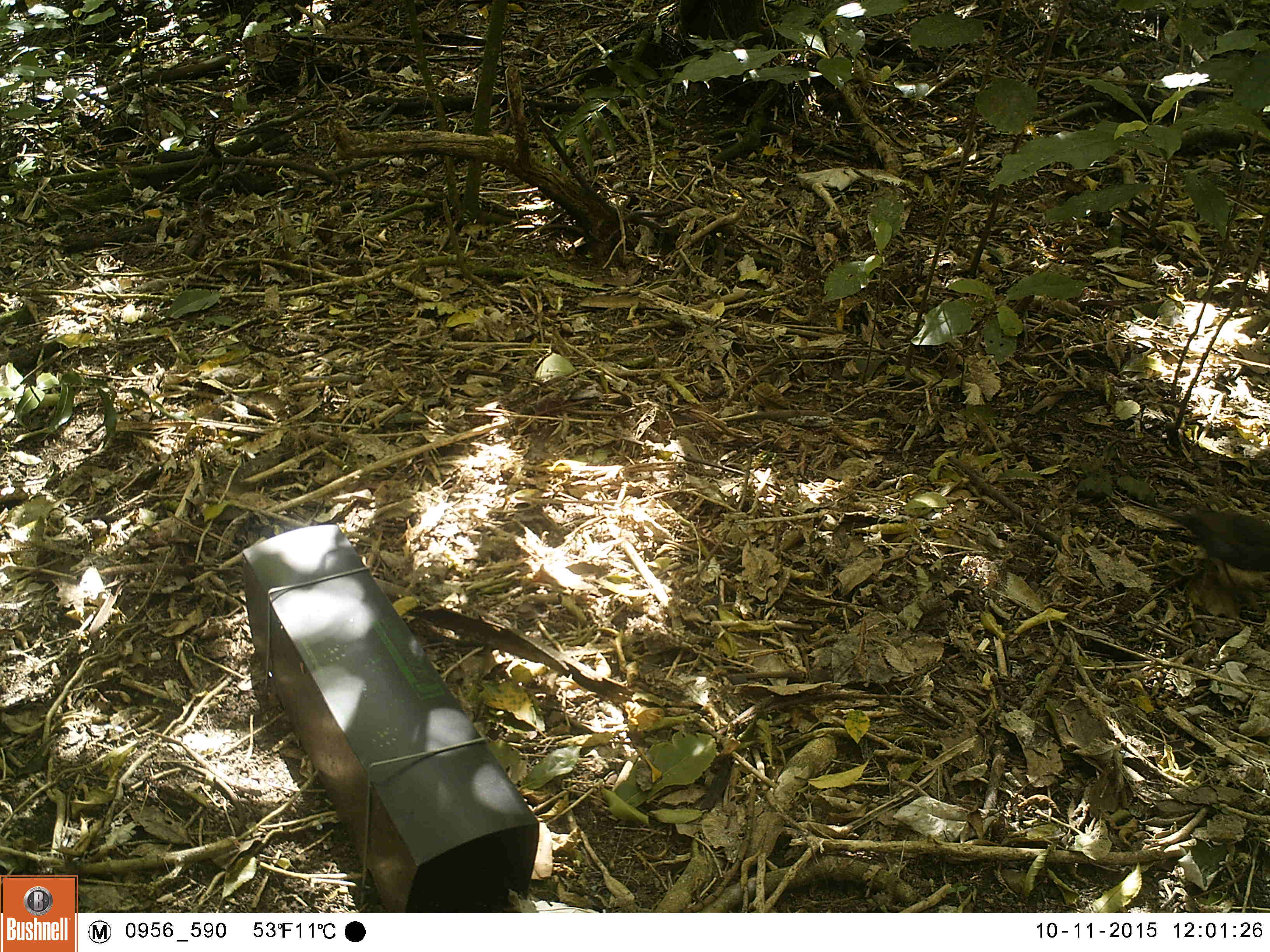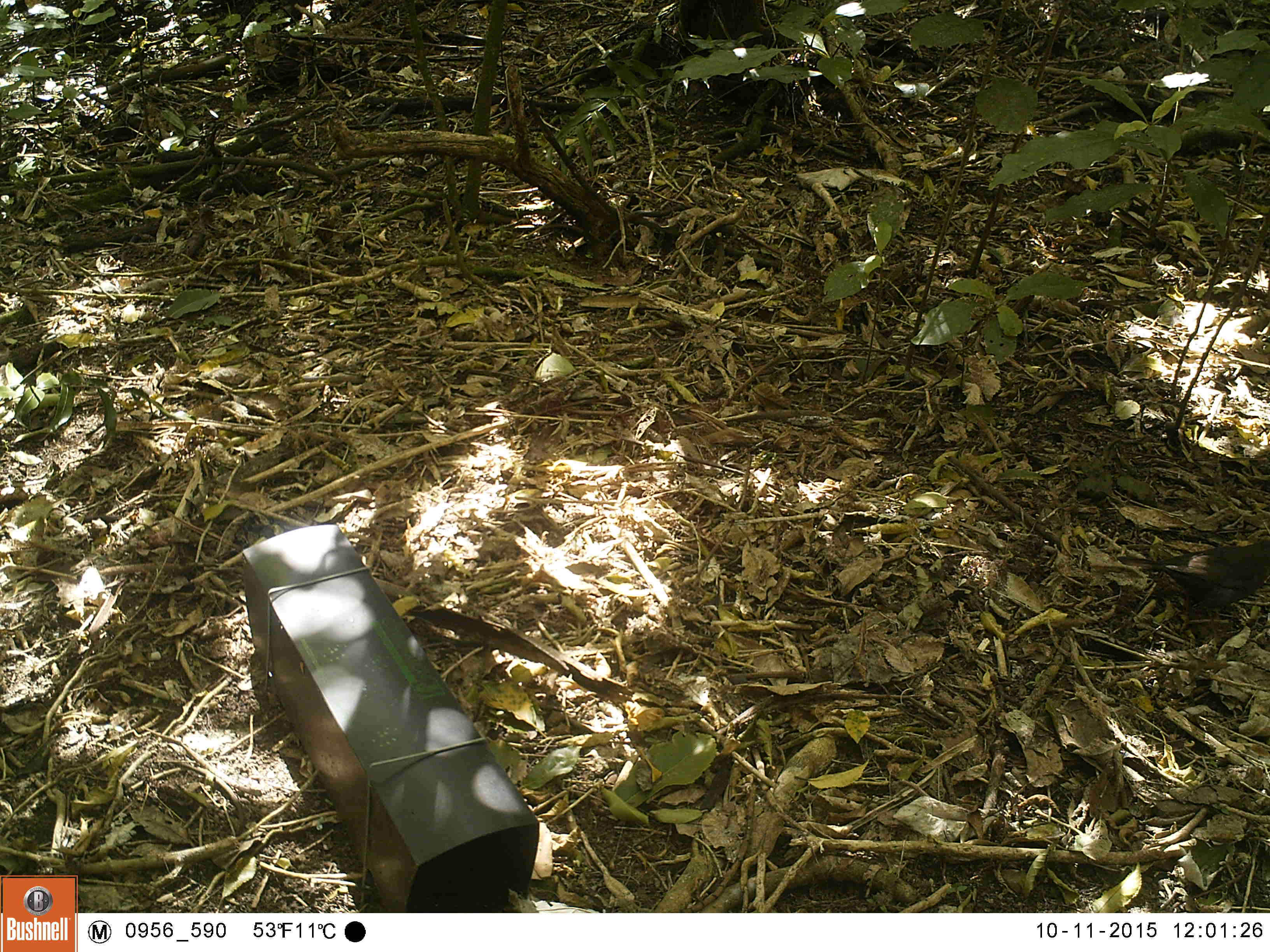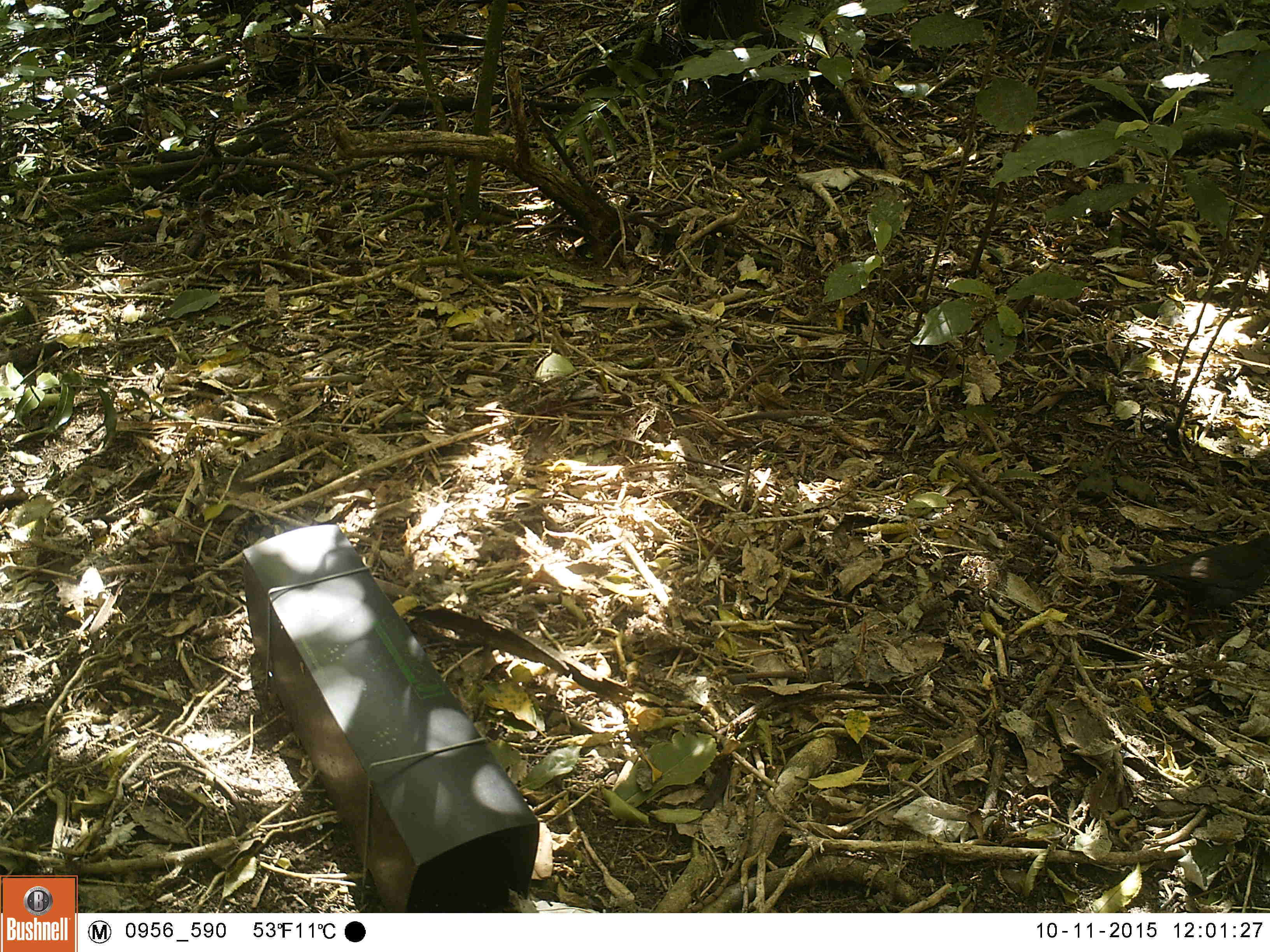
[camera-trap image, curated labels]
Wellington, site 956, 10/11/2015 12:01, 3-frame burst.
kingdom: Animalia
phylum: Chordata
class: Aves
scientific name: Aves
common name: bird